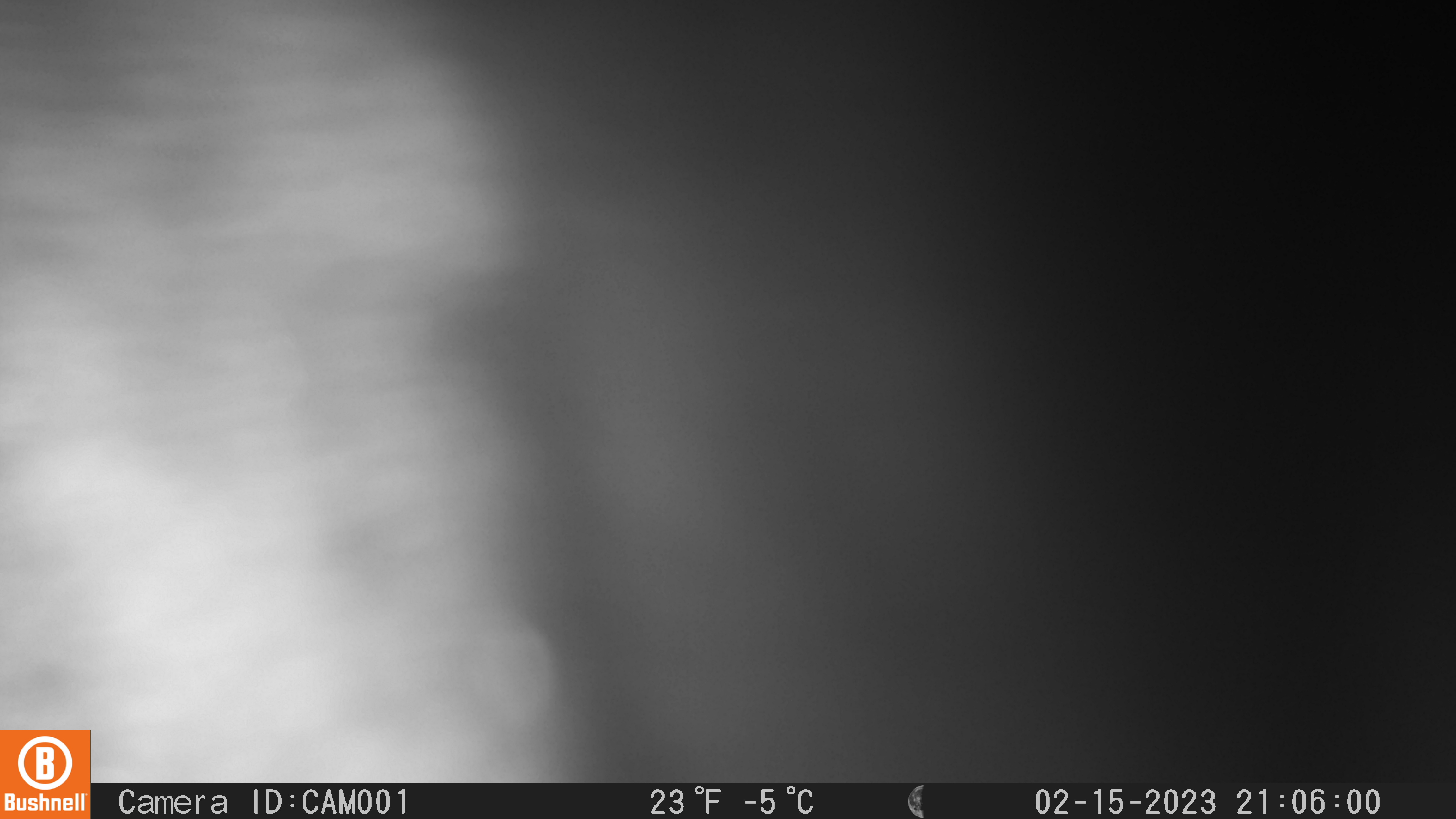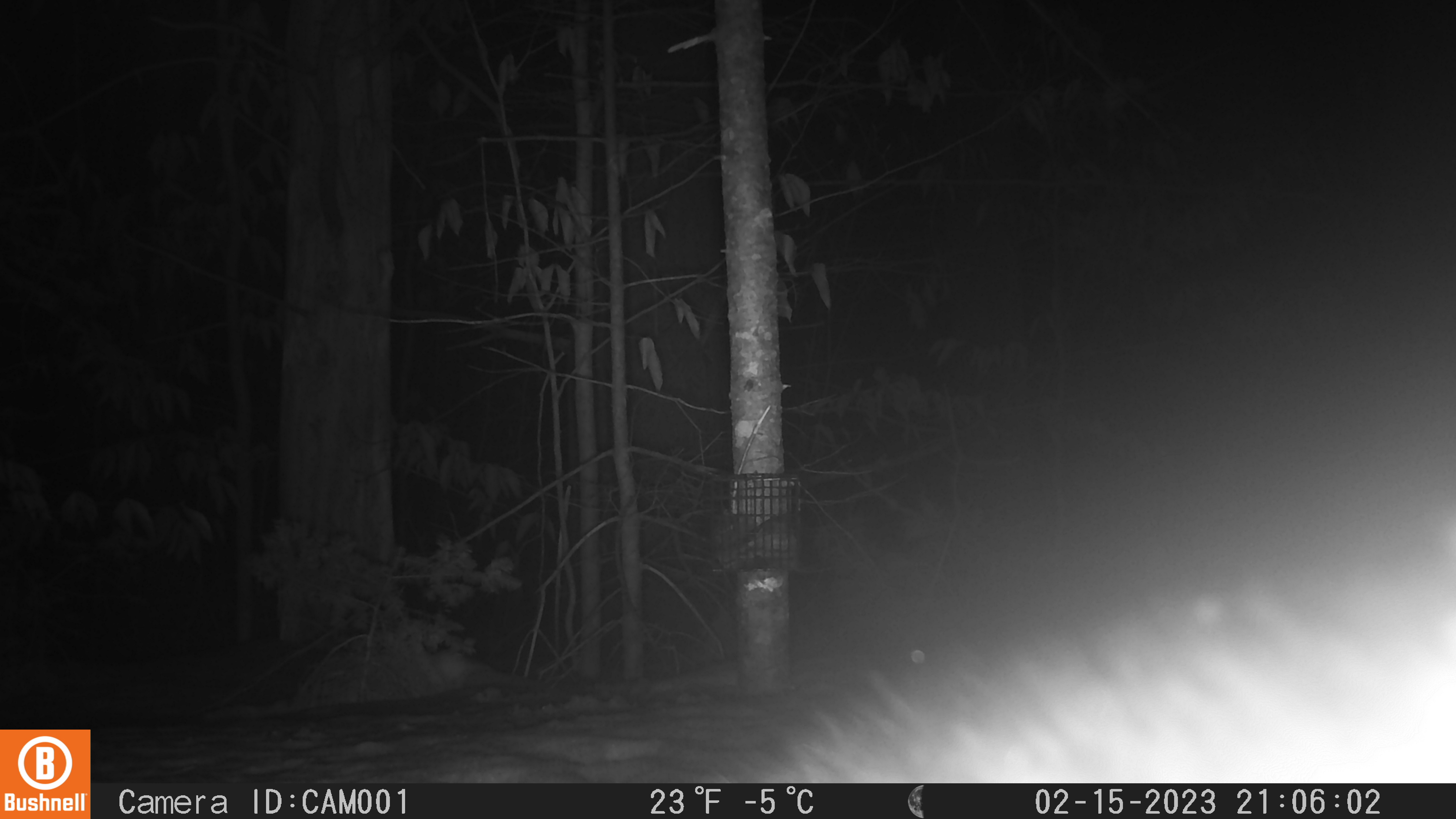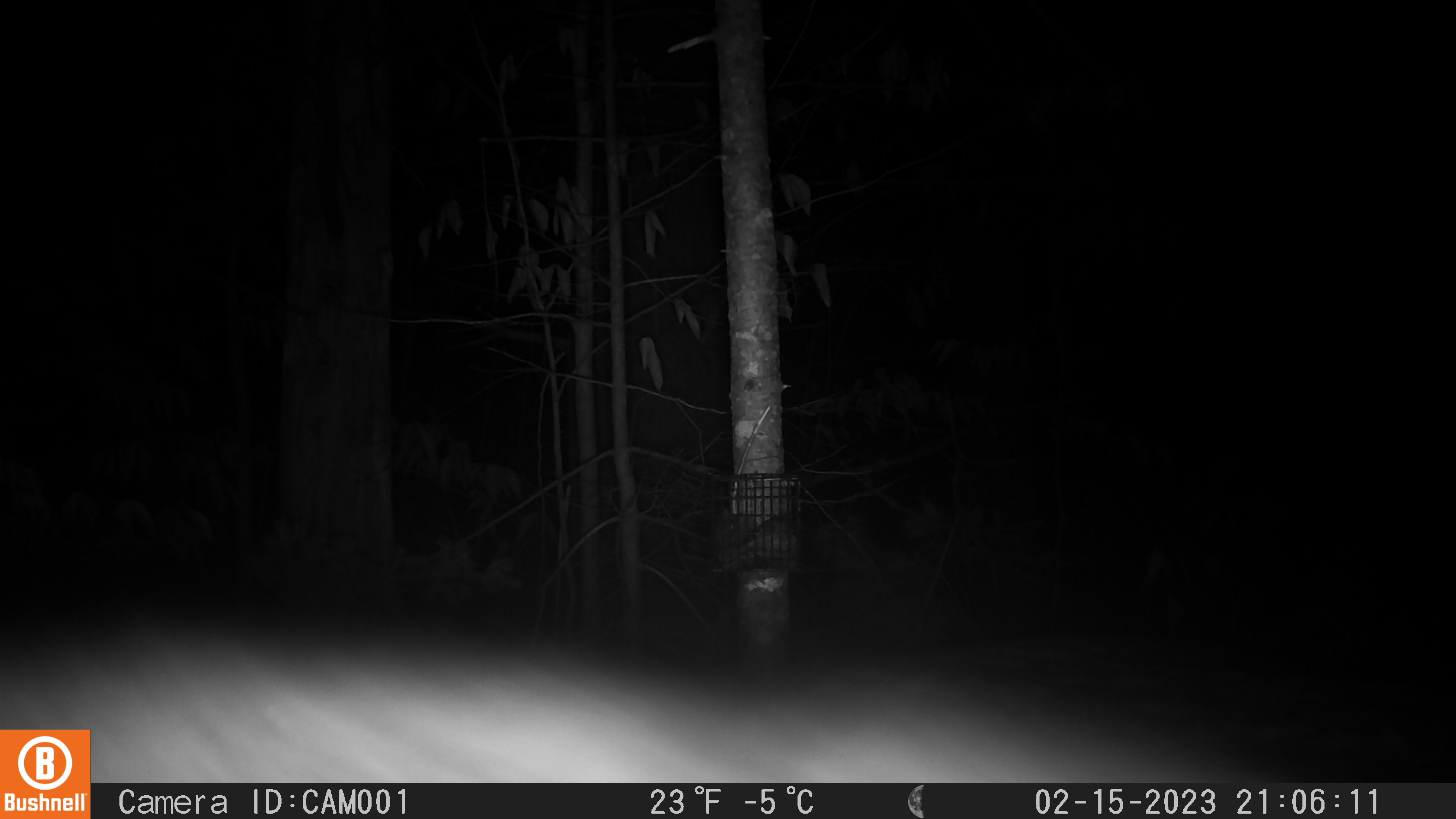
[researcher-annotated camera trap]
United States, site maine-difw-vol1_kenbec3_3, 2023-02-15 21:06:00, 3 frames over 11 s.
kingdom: Animalia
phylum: Chordata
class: Mammalia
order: Carnivora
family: Mustelidae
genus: Pekania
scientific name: Pekania pennanti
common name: fisher